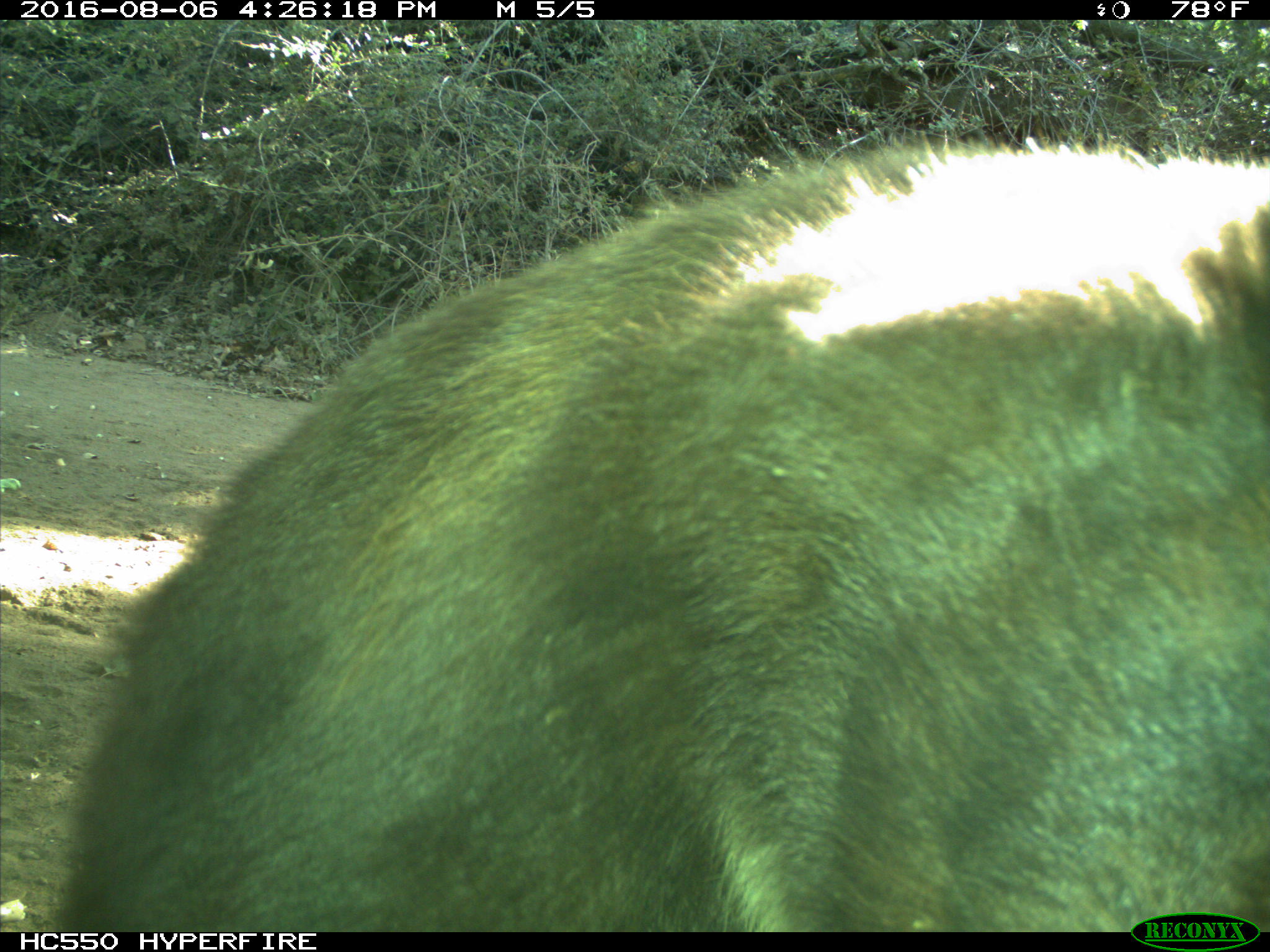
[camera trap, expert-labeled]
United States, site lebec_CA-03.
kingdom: Animalia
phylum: Chordata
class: Mammalia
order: Carnivora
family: Ursidae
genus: Ursus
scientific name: Ursus americanus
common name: american black bear